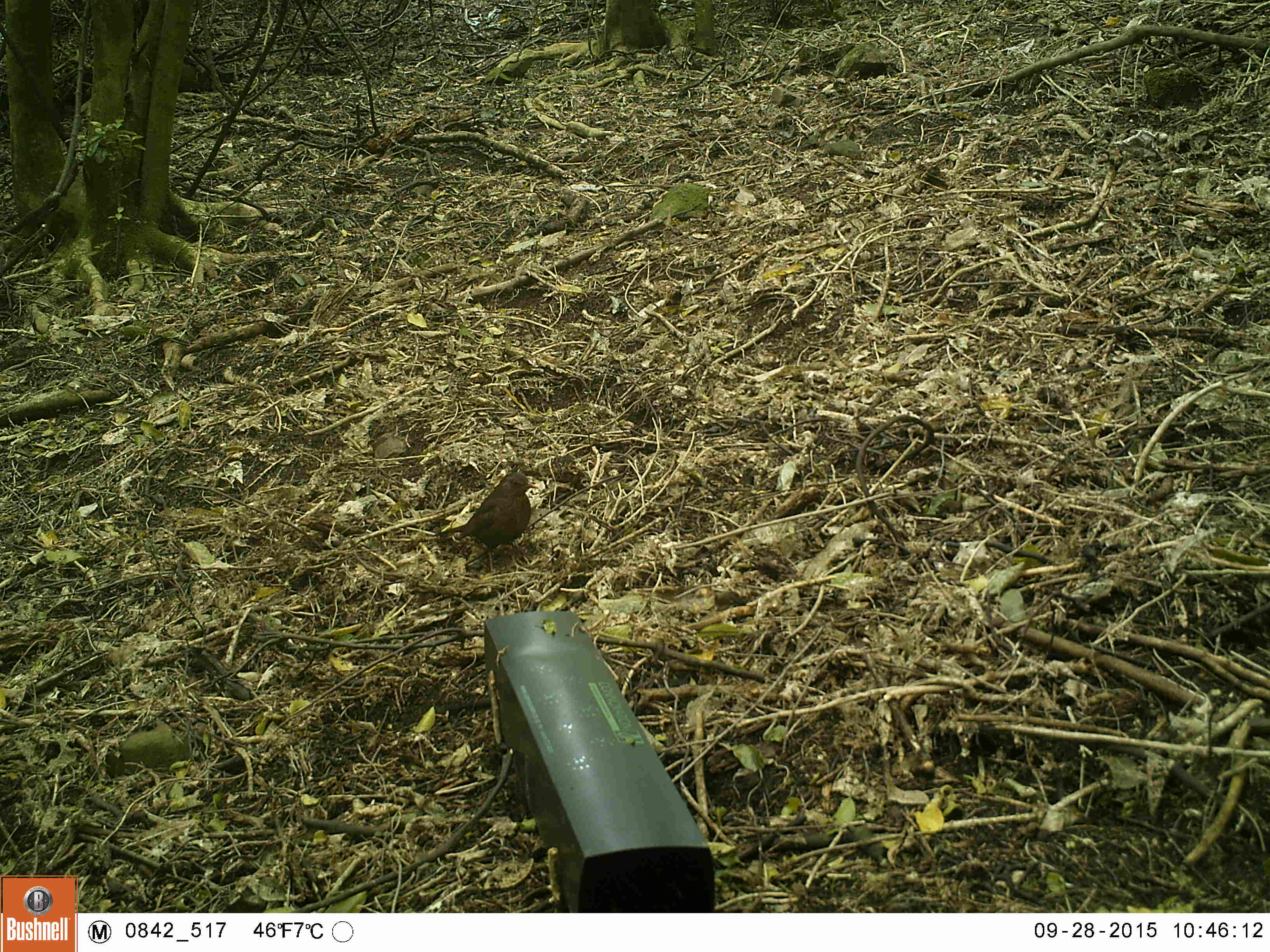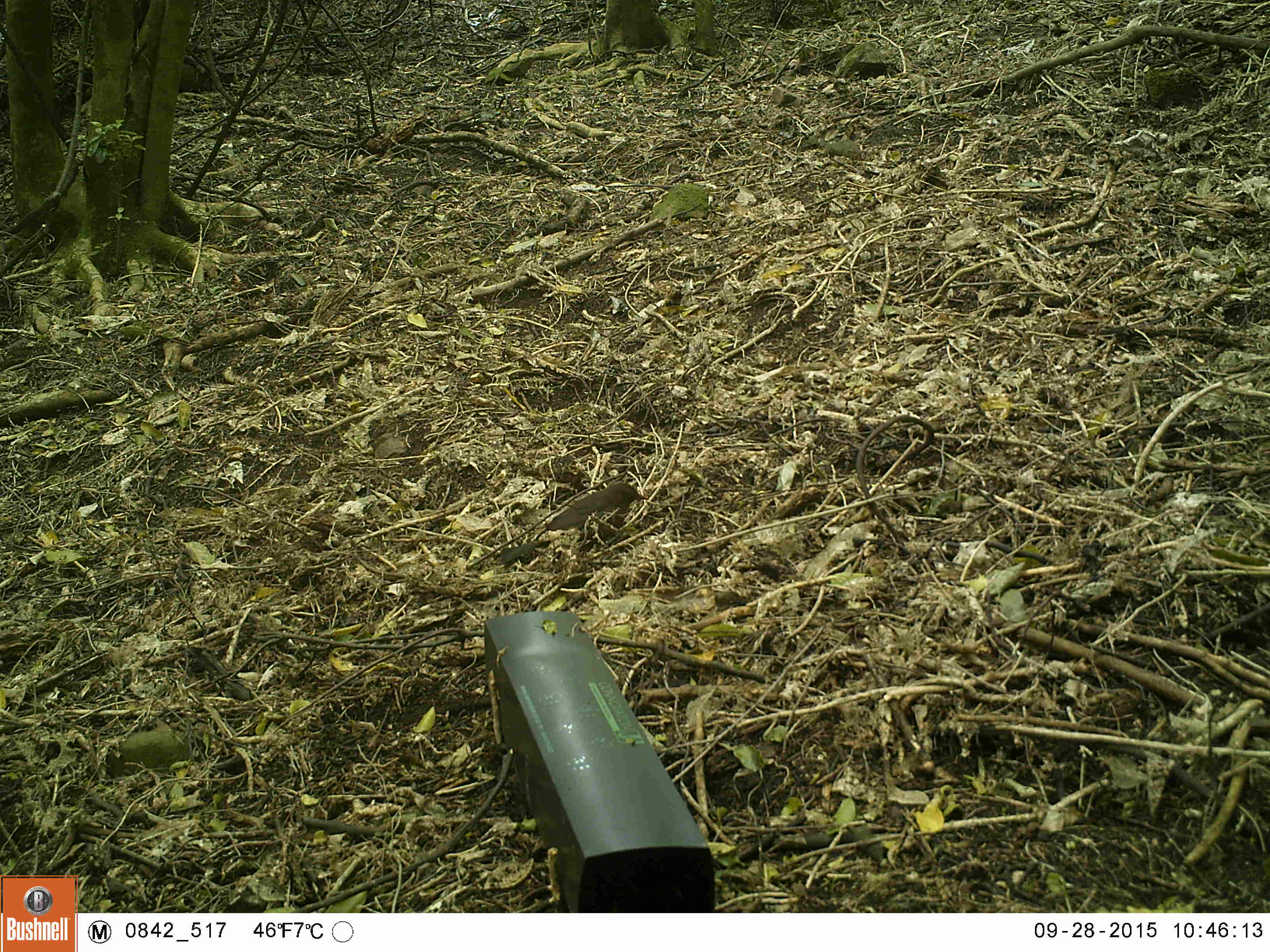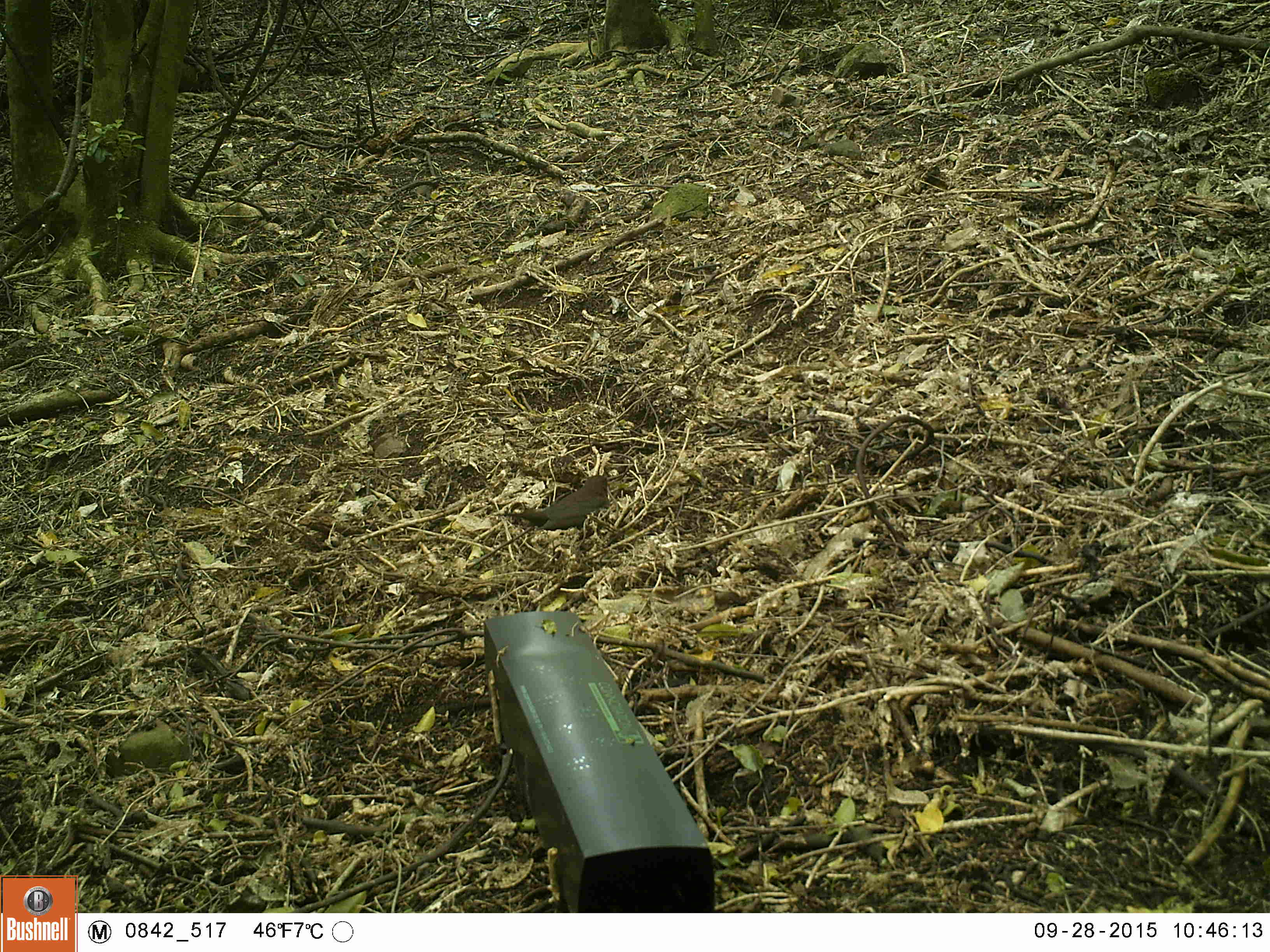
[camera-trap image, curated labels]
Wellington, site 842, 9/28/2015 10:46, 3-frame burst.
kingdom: Animalia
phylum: Chordata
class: Aves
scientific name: Aves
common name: bird